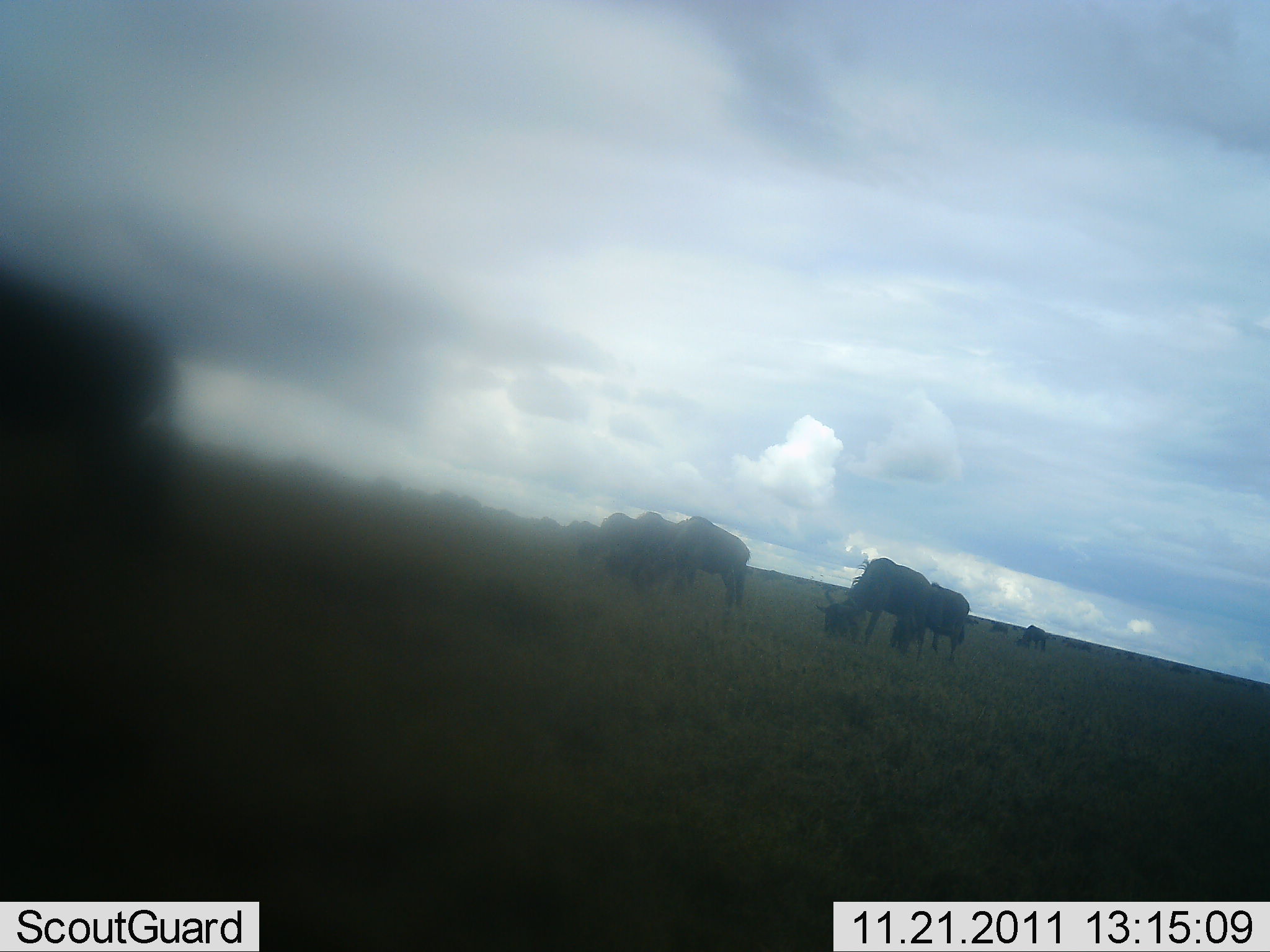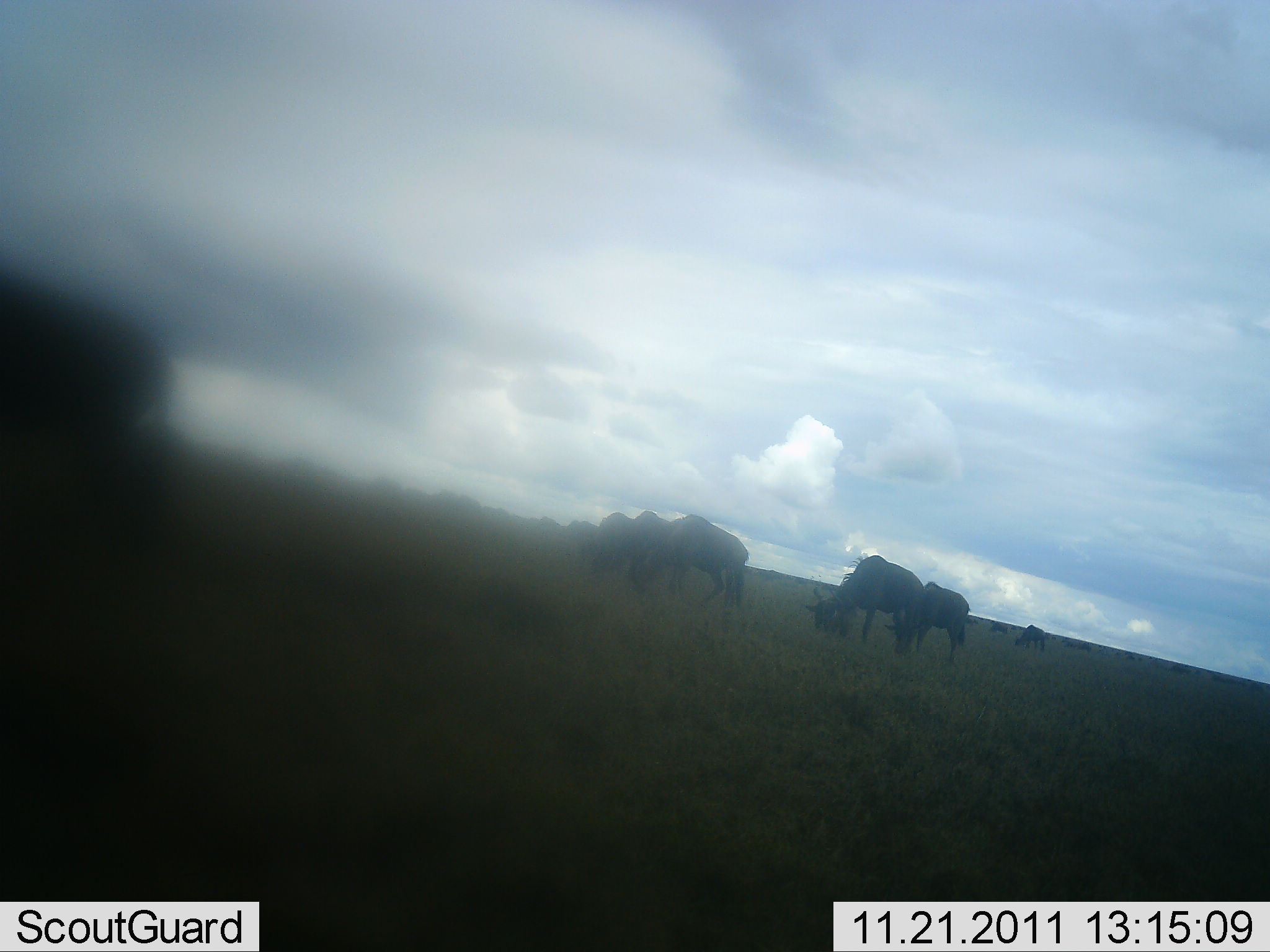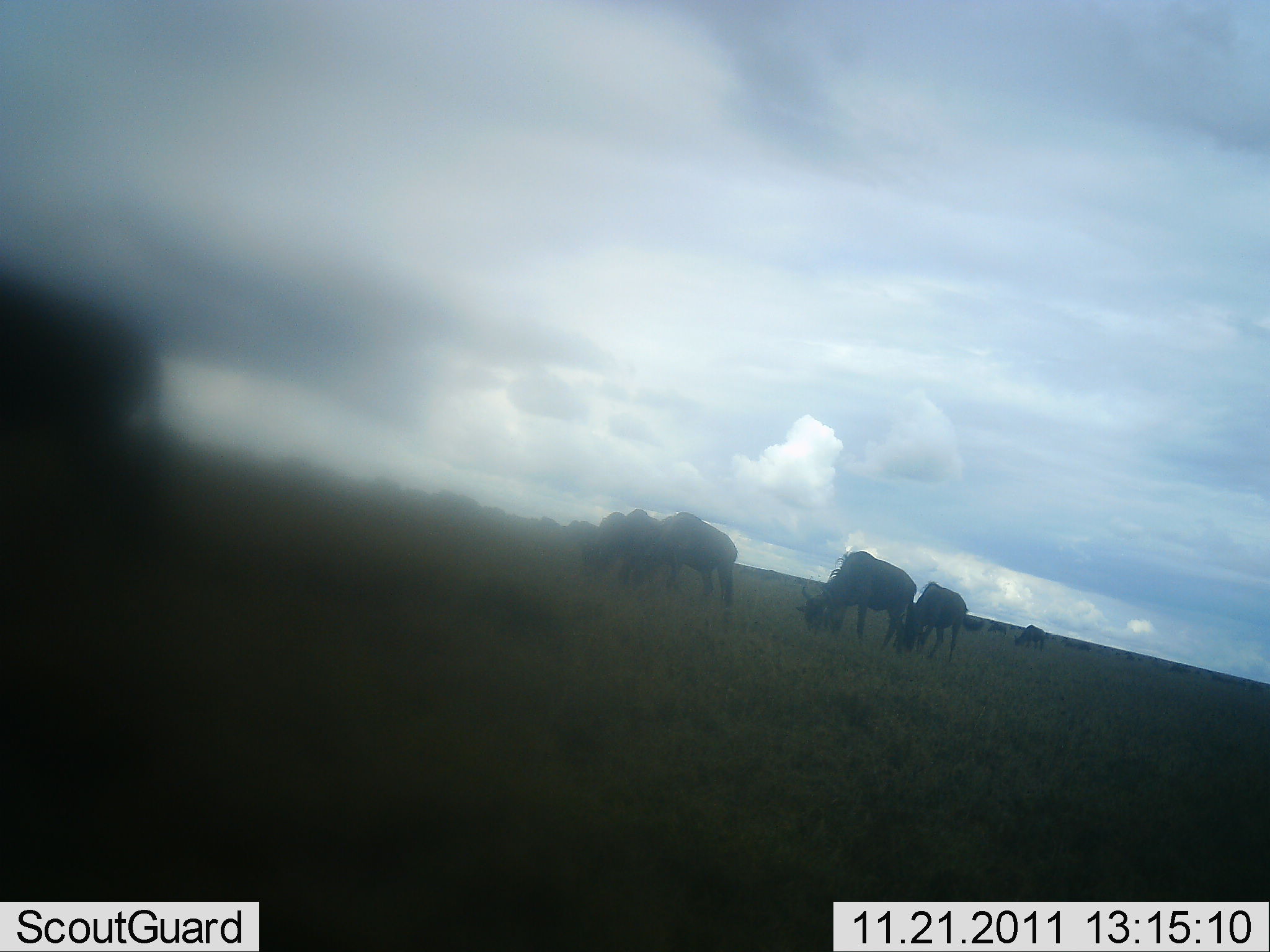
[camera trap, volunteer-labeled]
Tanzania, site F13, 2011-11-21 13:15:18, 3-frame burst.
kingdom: Animalia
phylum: Chordata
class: Mammalia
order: Artiodactyla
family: Bovidae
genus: Connochaetes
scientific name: Connochaetes taurinus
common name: blue wildebeest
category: wildebeest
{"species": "wildebeest (blue wildebeest) (Connochaetes taurinus)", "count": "11-50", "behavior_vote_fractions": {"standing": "13%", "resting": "0%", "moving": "13%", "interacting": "0%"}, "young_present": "0%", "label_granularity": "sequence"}